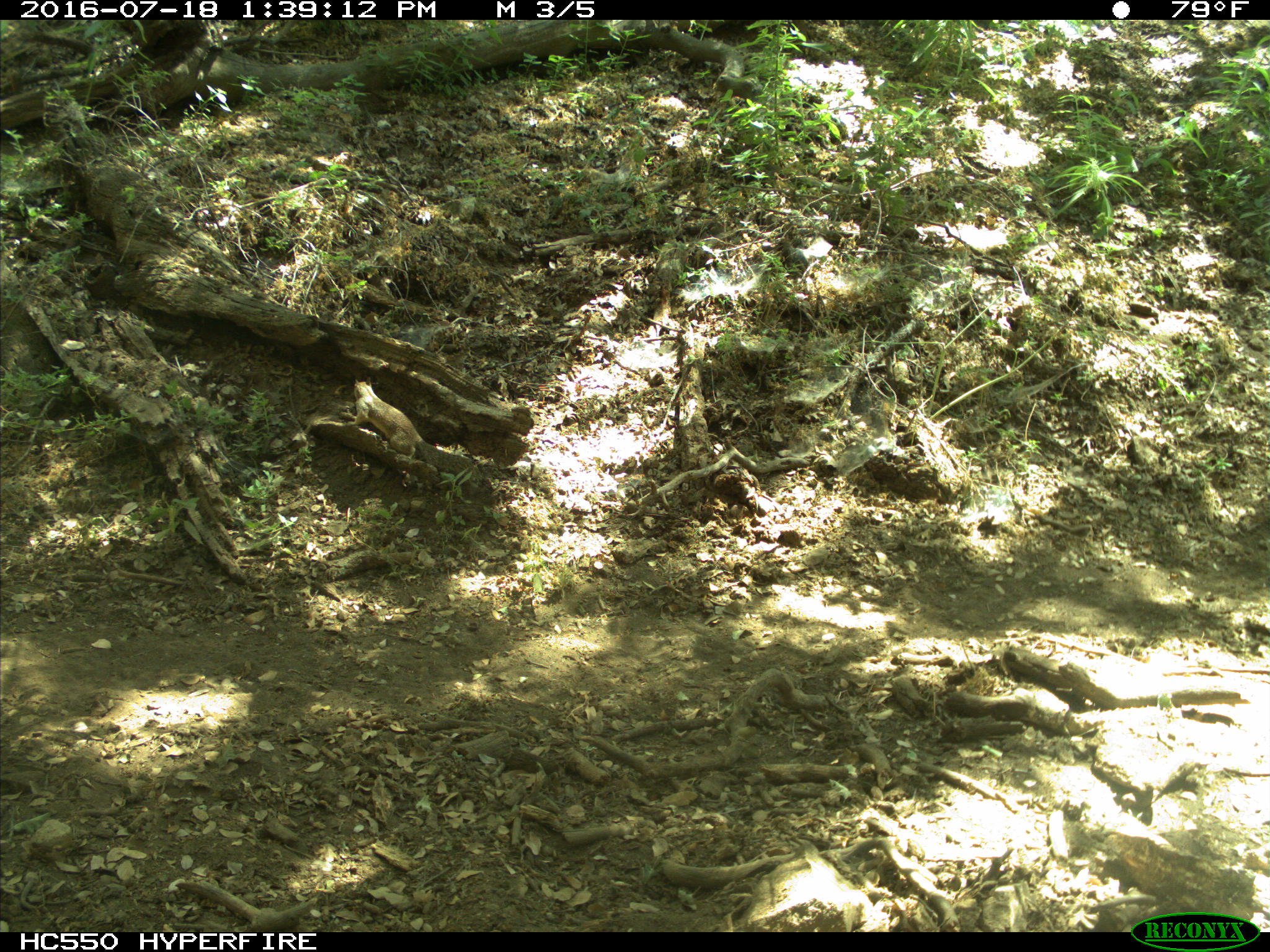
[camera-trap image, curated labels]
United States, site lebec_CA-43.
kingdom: Animalia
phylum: Chordata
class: Mammalia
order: Rodentia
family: Sciuridae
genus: Otospermophilus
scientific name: Otospermophilus beecheyi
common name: california ground squirrel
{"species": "Otospermophilus beecheyi (california ground squirrel)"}